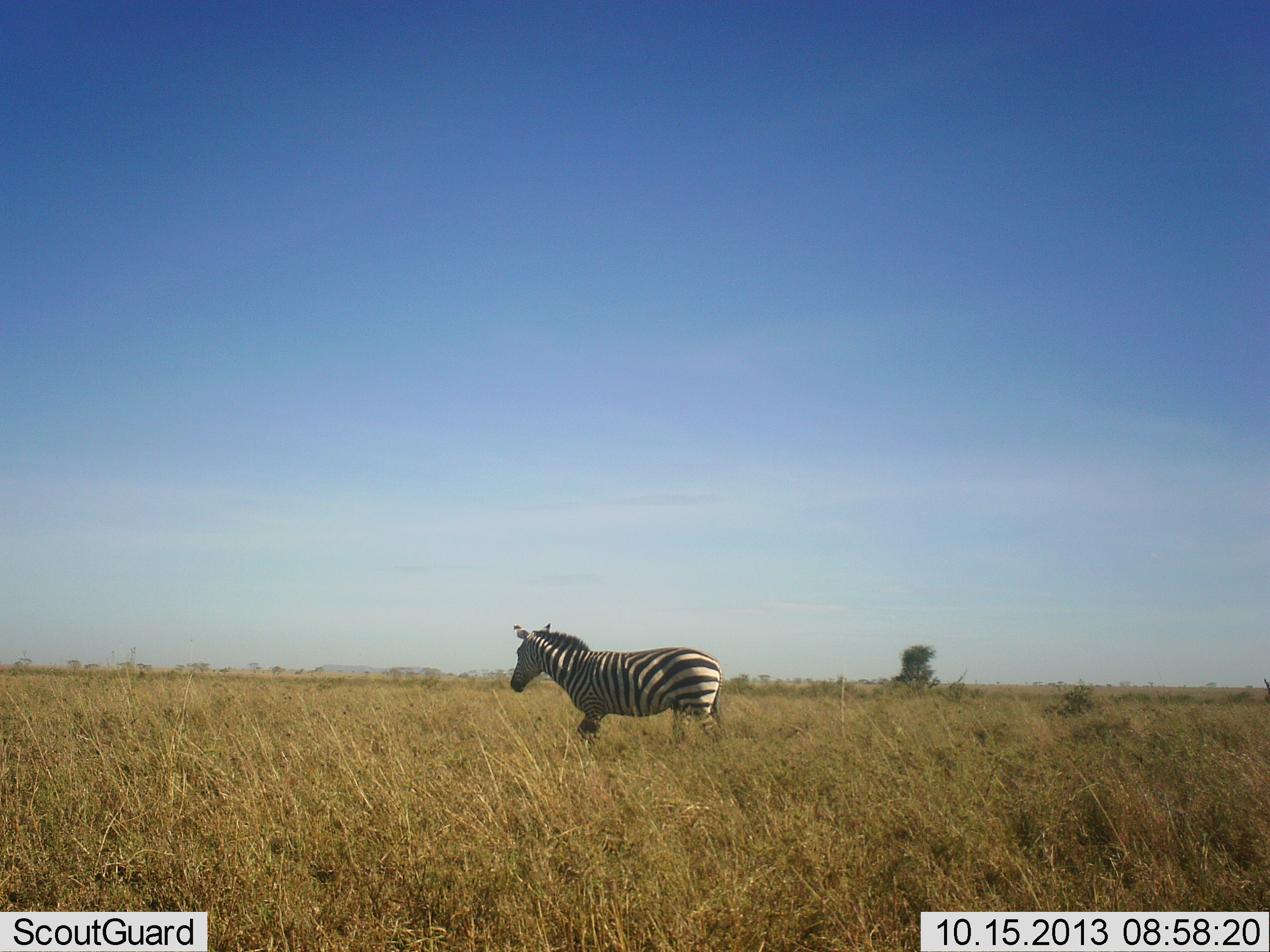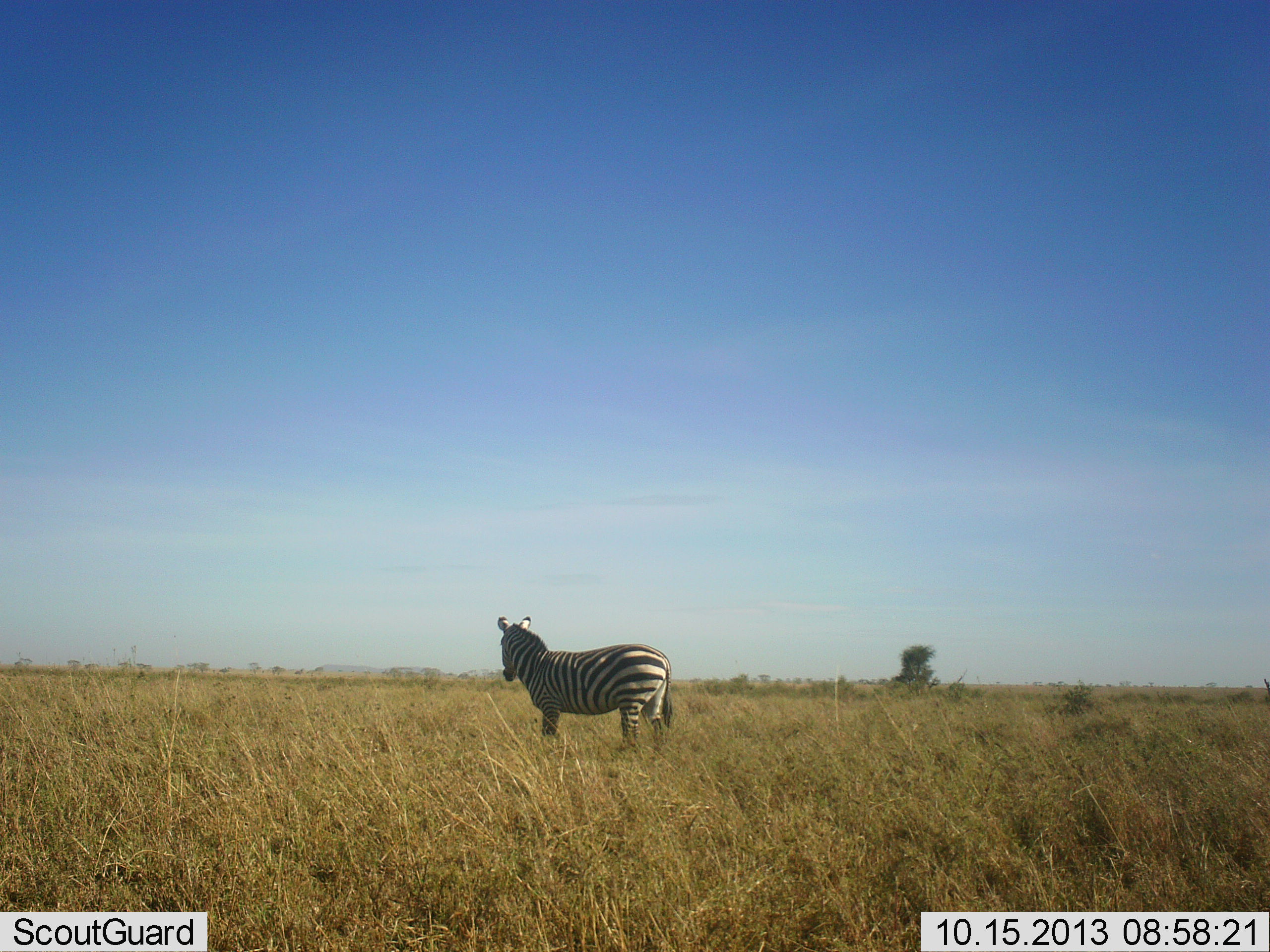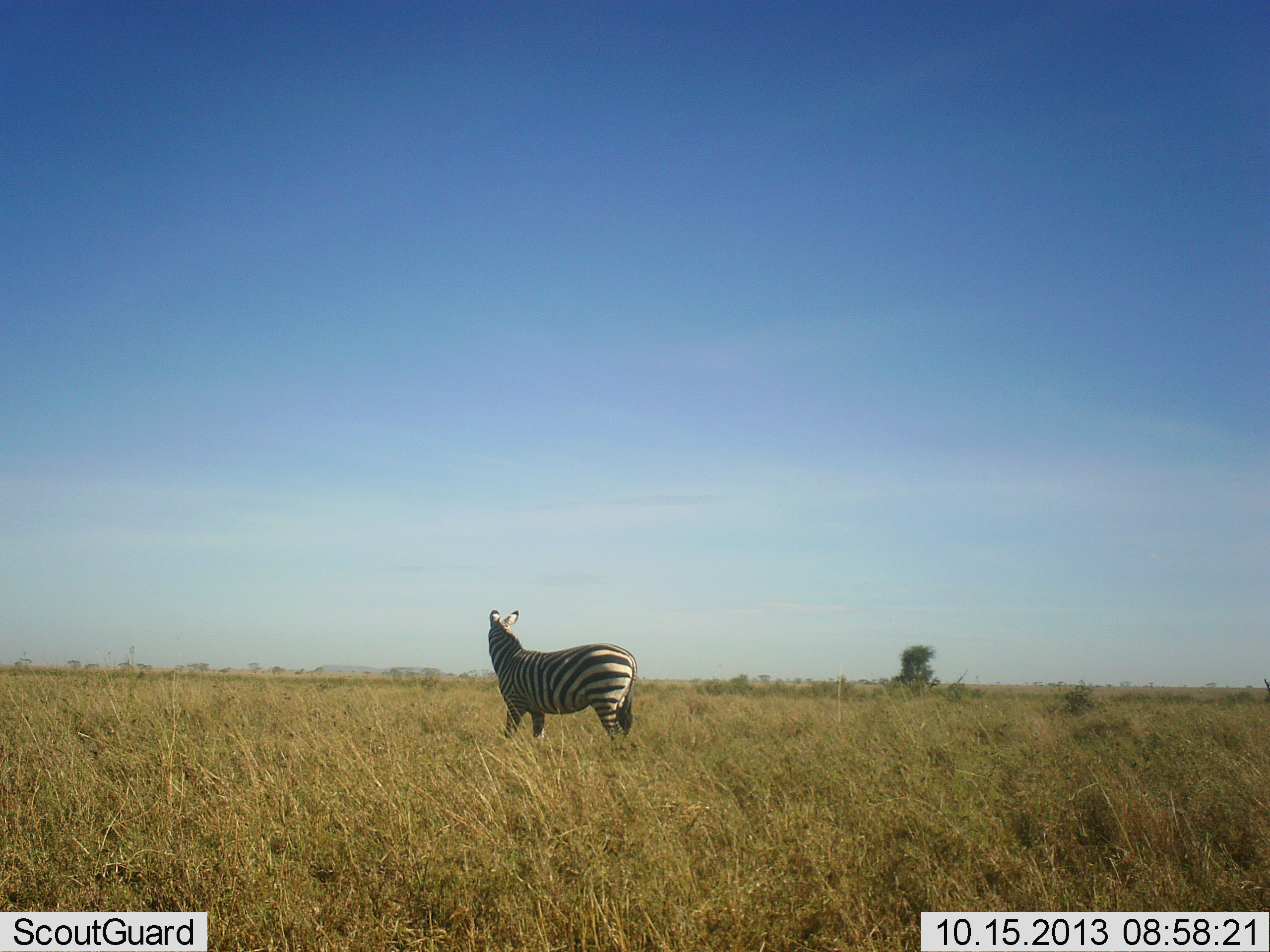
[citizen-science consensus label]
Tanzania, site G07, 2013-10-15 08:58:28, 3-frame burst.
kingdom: Animalia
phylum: Chordata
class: Mammalia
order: Perissodactyla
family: Equidae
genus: Equus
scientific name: Equus quagga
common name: plains zebra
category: zebra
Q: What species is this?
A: Zebra (plains zebra) (Equus quagga).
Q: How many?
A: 1.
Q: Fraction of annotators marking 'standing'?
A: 20%.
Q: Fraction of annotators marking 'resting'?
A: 0%.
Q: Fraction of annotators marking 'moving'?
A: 80%.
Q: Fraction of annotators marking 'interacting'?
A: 0%.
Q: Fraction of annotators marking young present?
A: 0%.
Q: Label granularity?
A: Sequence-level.